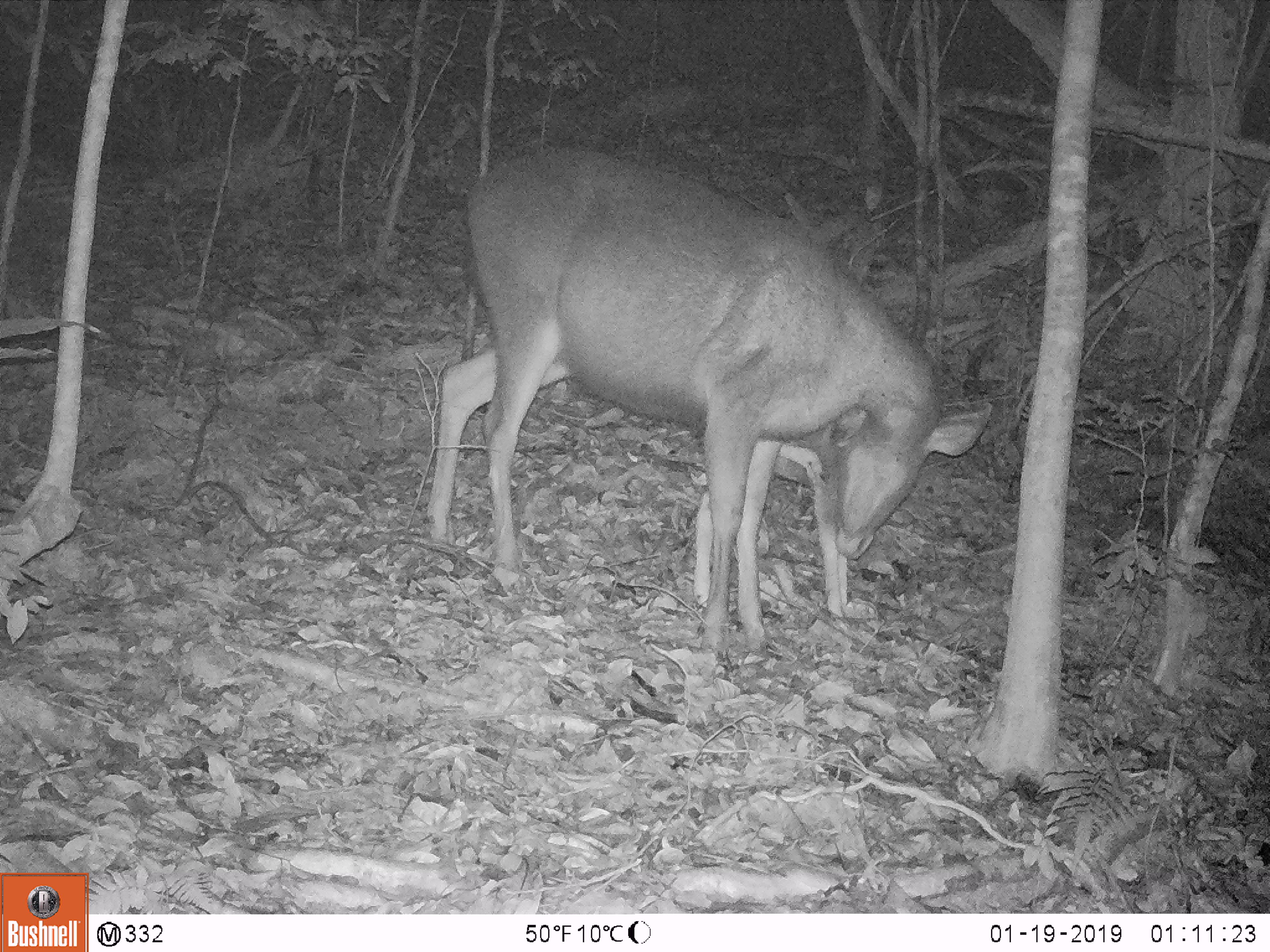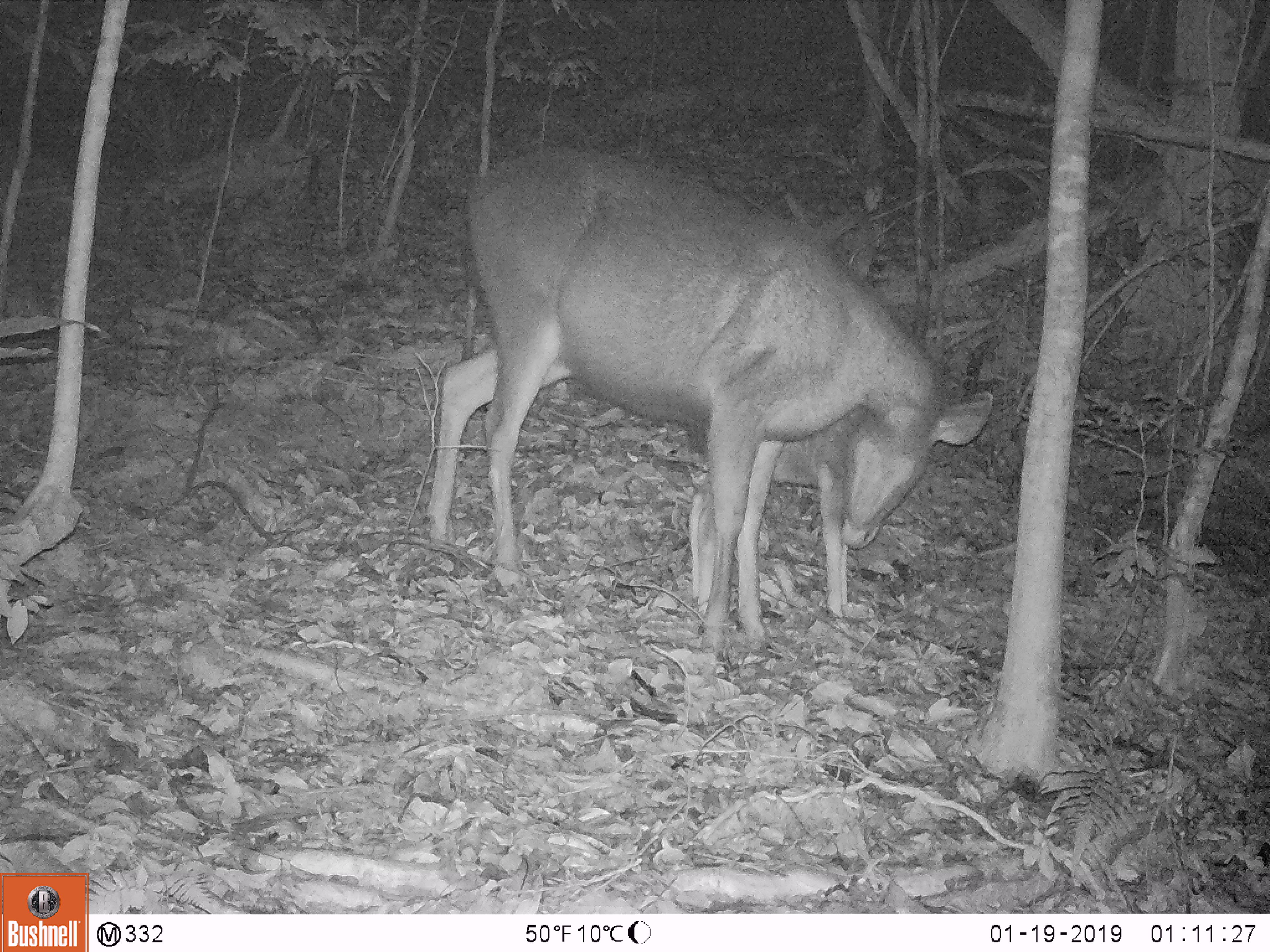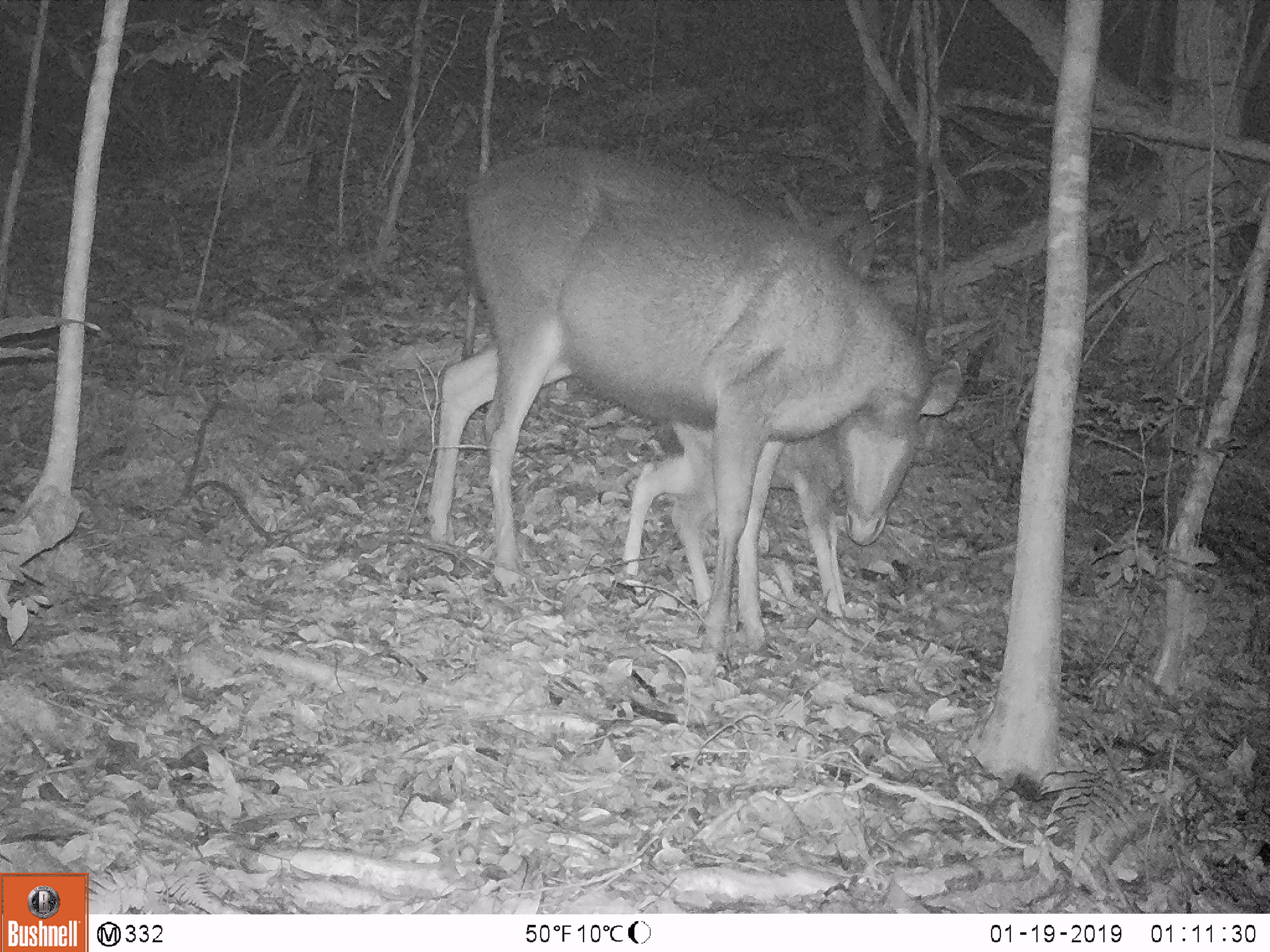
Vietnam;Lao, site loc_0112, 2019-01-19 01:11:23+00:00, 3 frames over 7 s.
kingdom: Animalia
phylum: Chordata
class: Mammalia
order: Artiodactyla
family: Cervidae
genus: Rusa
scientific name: Rusa unicolor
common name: sambar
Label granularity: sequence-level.